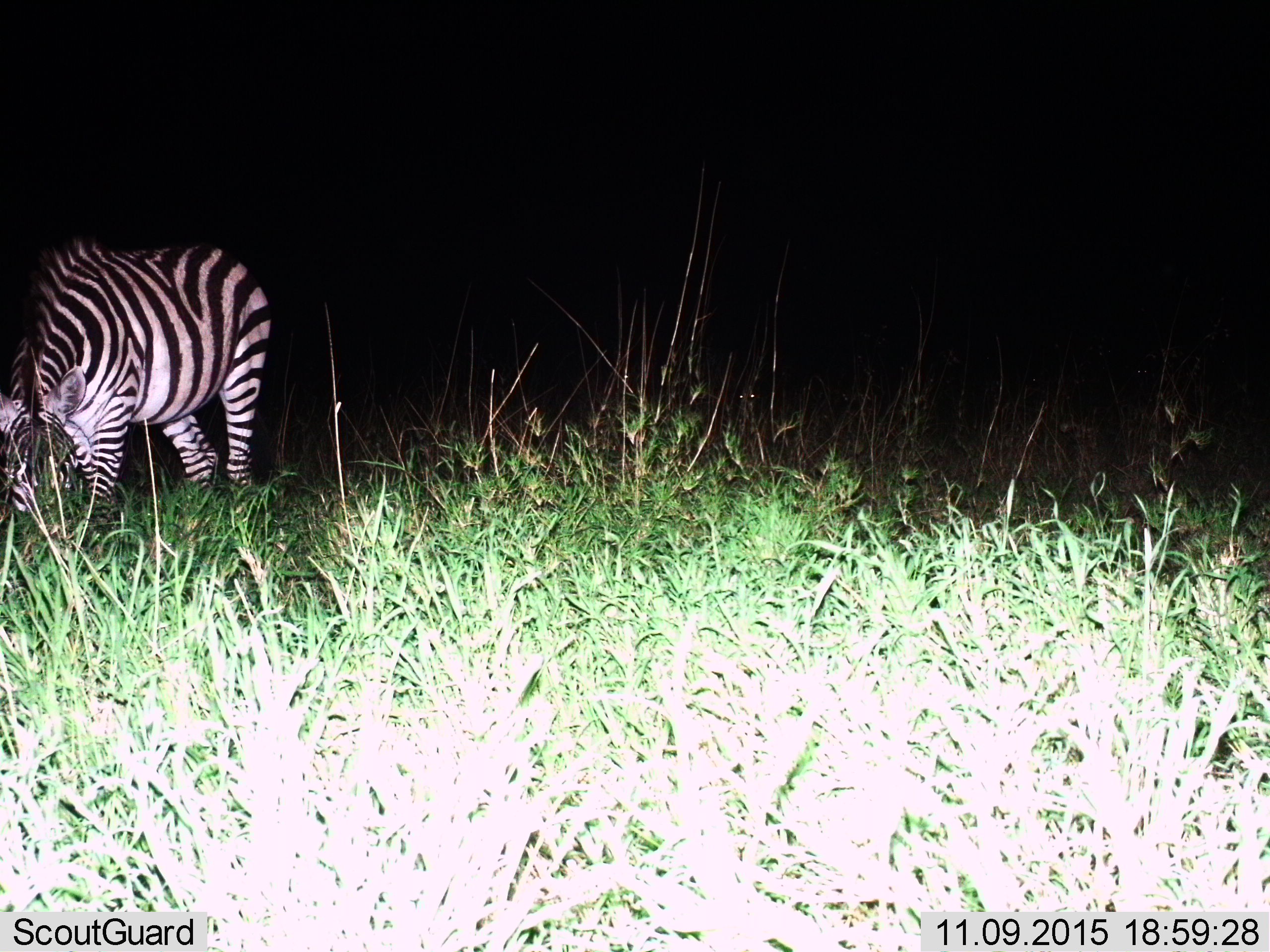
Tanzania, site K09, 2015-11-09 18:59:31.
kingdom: Animalia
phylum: Chordata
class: Mammalia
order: Perissodactyla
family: Equidae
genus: Equus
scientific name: Equus quagga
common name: plains zebra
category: zebra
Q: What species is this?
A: Zebra (plains zebra) (Equus quagga).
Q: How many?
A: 1.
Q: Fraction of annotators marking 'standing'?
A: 56%.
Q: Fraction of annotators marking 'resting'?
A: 0%.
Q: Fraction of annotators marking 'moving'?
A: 11%.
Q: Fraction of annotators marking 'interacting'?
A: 0%.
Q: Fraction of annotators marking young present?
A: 0%.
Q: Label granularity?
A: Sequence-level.